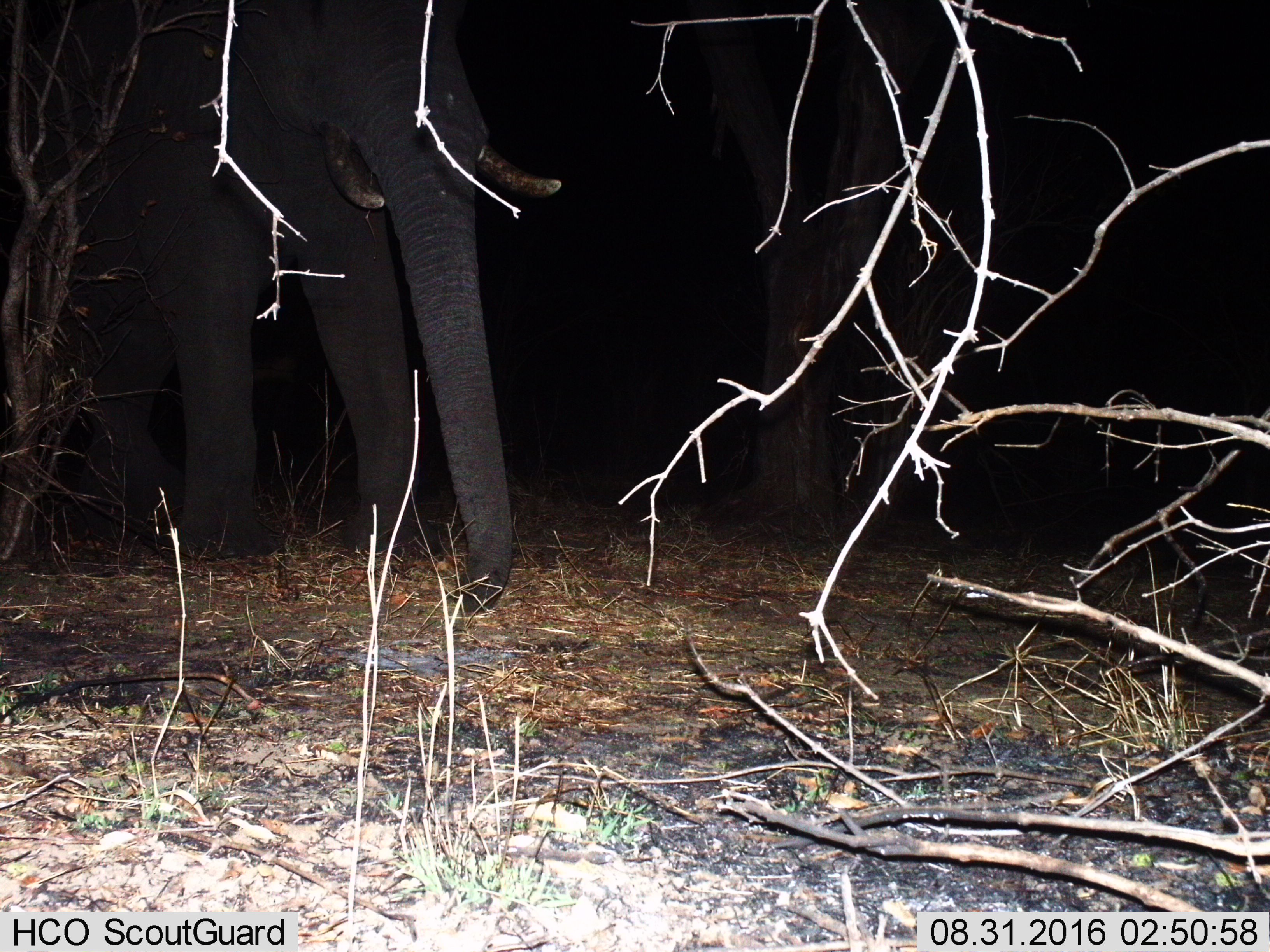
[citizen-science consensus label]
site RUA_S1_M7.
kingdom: Animalia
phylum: Chordata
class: Mammalia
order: Proboscidea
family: Elephantidae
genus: Loxodonta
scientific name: Loxodonta africana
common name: african bush elephant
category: elephant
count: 1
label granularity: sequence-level